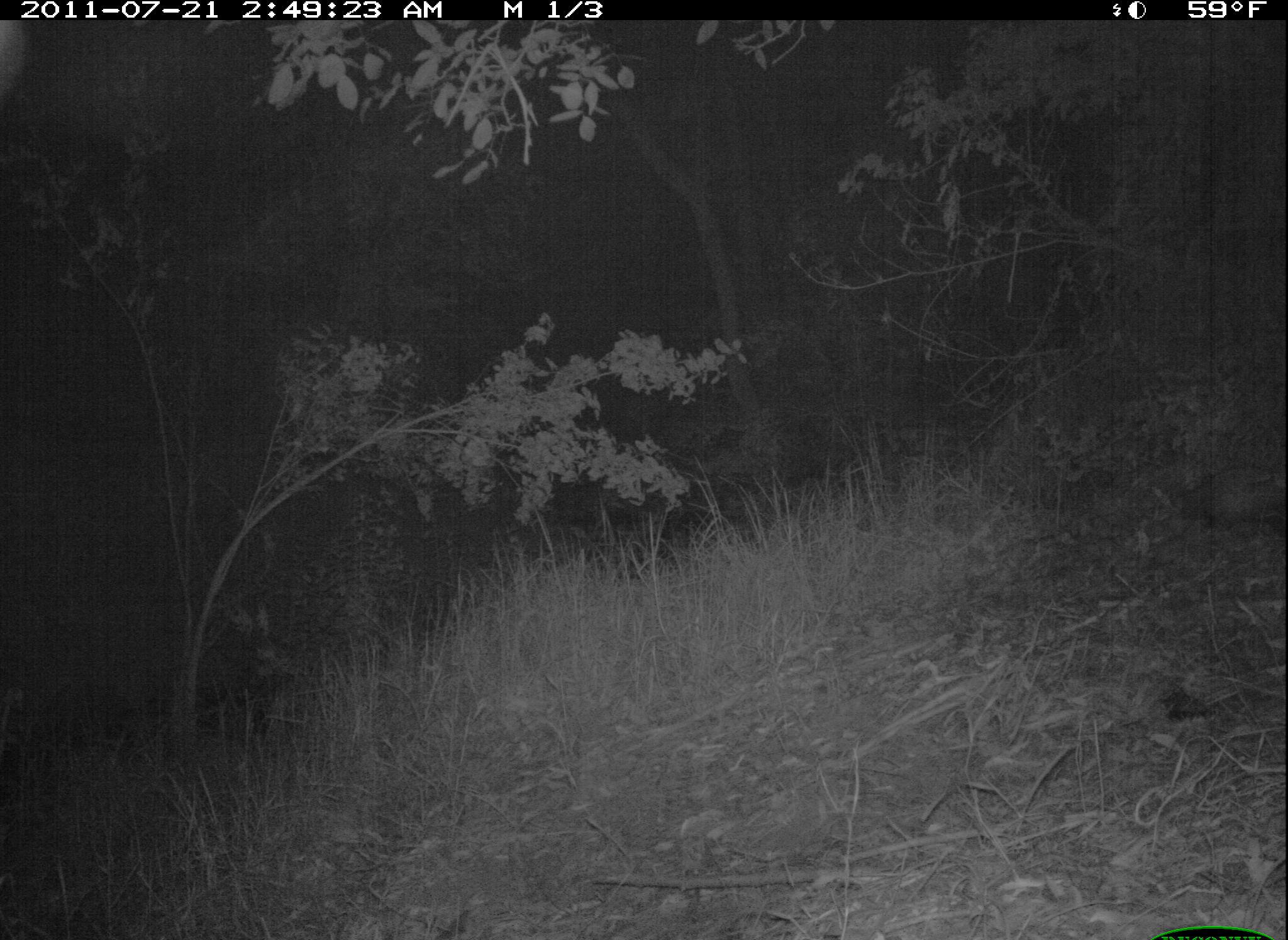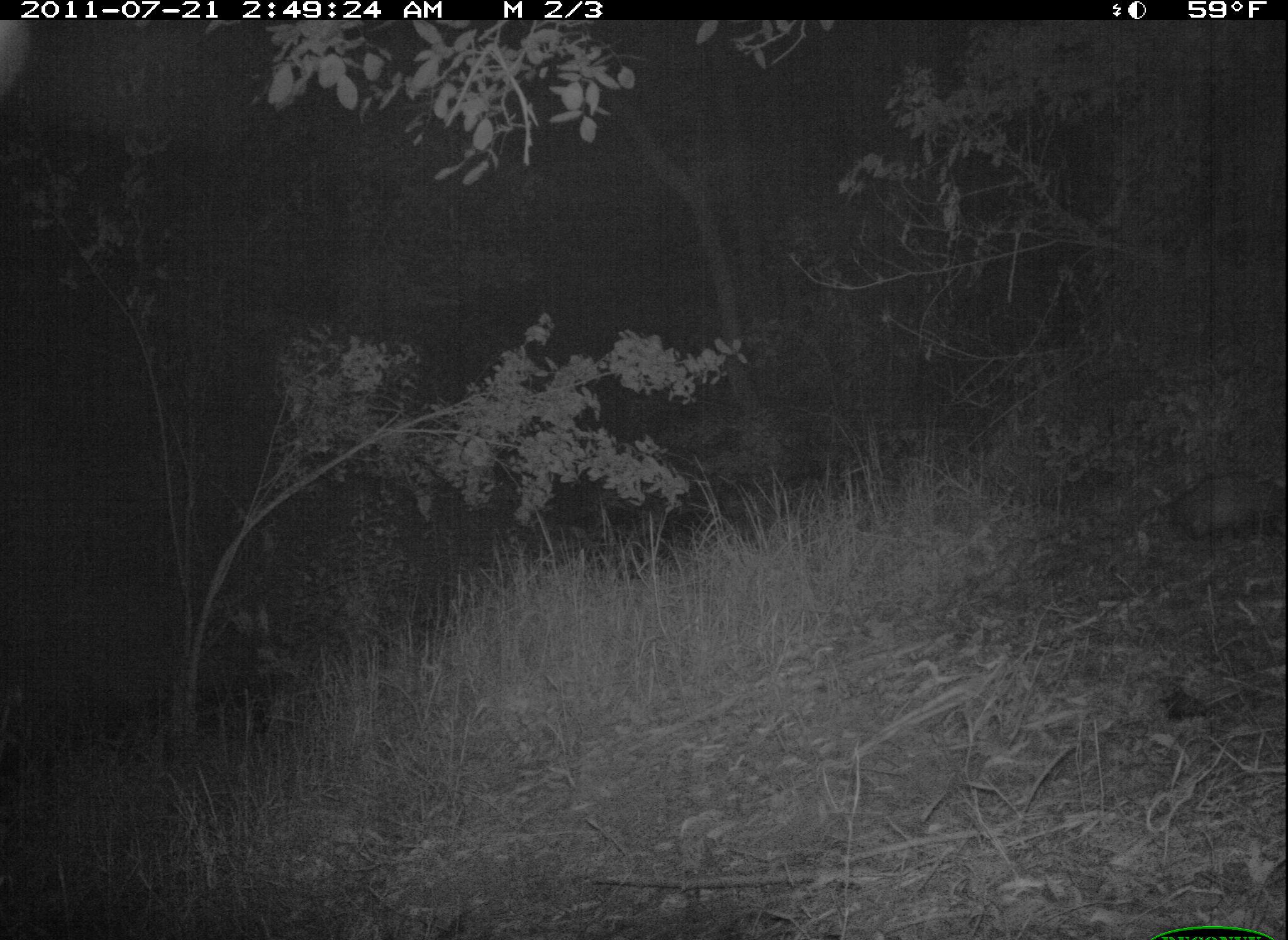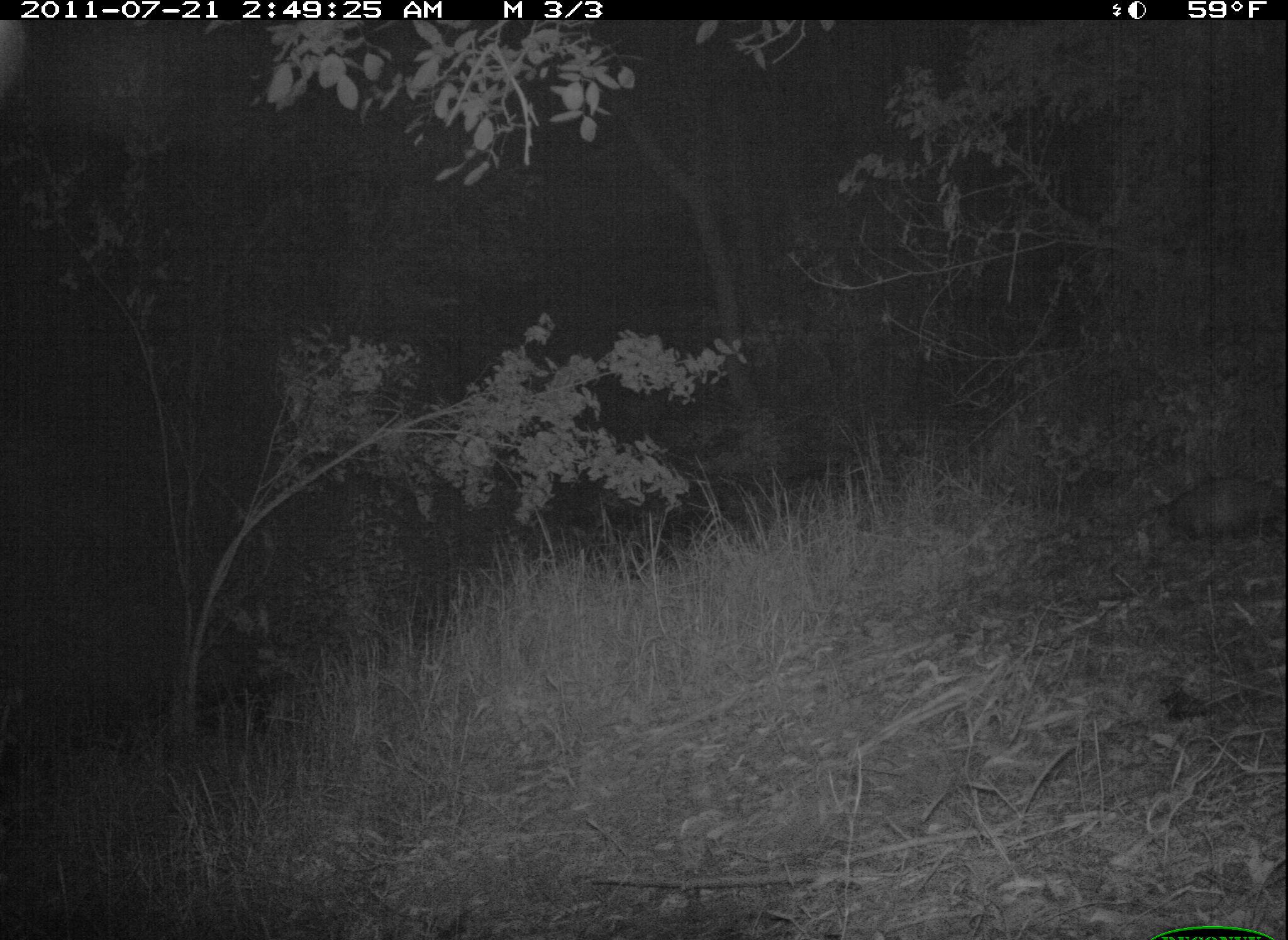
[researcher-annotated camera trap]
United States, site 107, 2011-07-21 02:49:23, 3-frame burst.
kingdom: Animalia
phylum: Chordata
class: Mammalia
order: Didelphimorphia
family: Didelphidae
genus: Didelphis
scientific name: Didelphis virginiana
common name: virginia opossum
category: opossum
Opossum (virginia opossum) (Didelphis virginiana).